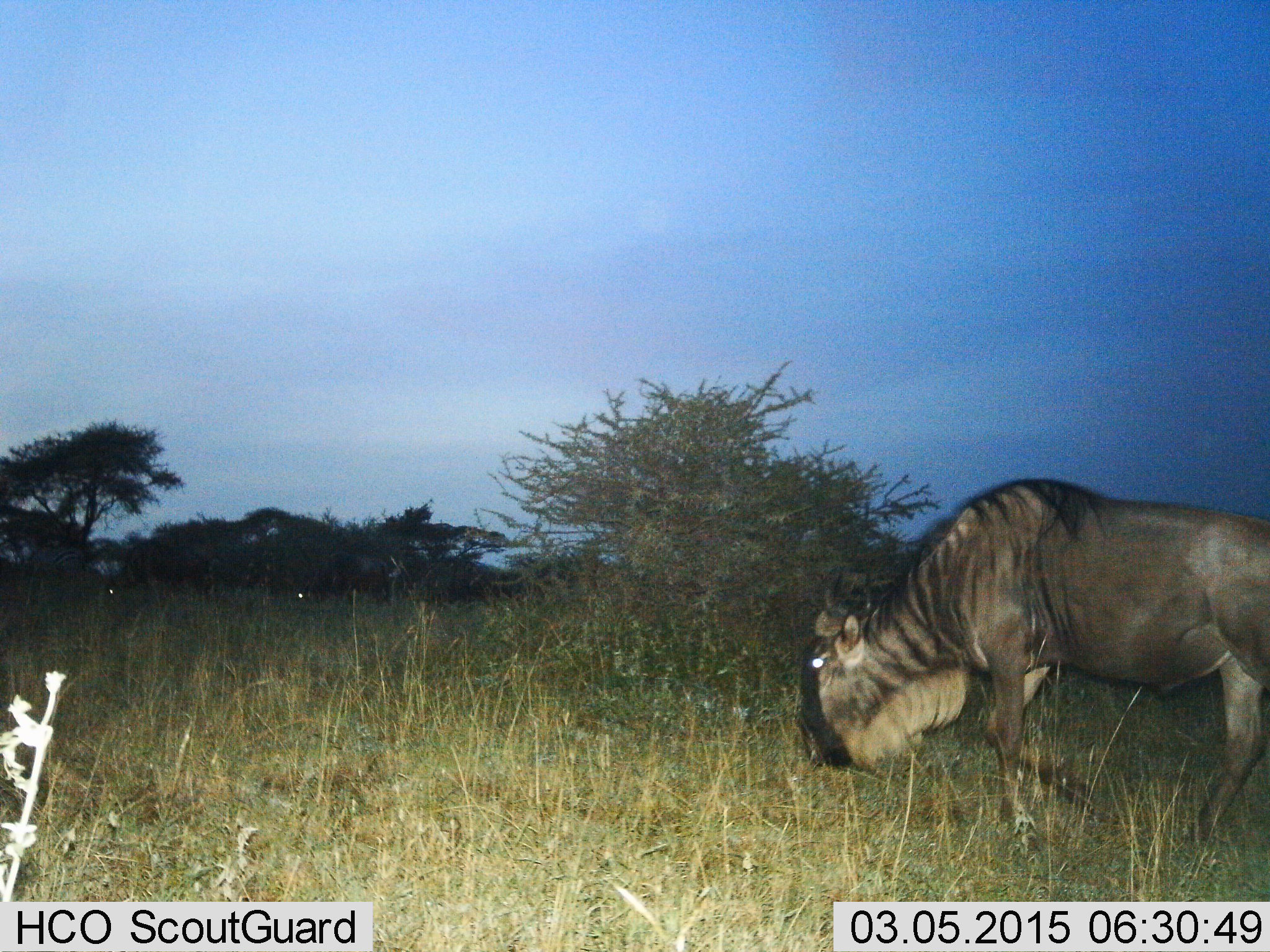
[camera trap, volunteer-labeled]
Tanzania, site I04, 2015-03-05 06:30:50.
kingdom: Animalia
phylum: Chordata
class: Mammalia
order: Artiodactyla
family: Bovidae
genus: Connochaetes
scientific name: Connochaetes taurinus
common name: blue wildebeest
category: wildebeest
Wildebeest (blue wildebeest) (Connochaetes taurinus), count 1. Behavior (volunteer vote fractions): standing 30%, resting 0%, moving 20%, interacting 0%. Young present (vote fraction): 0%. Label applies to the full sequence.